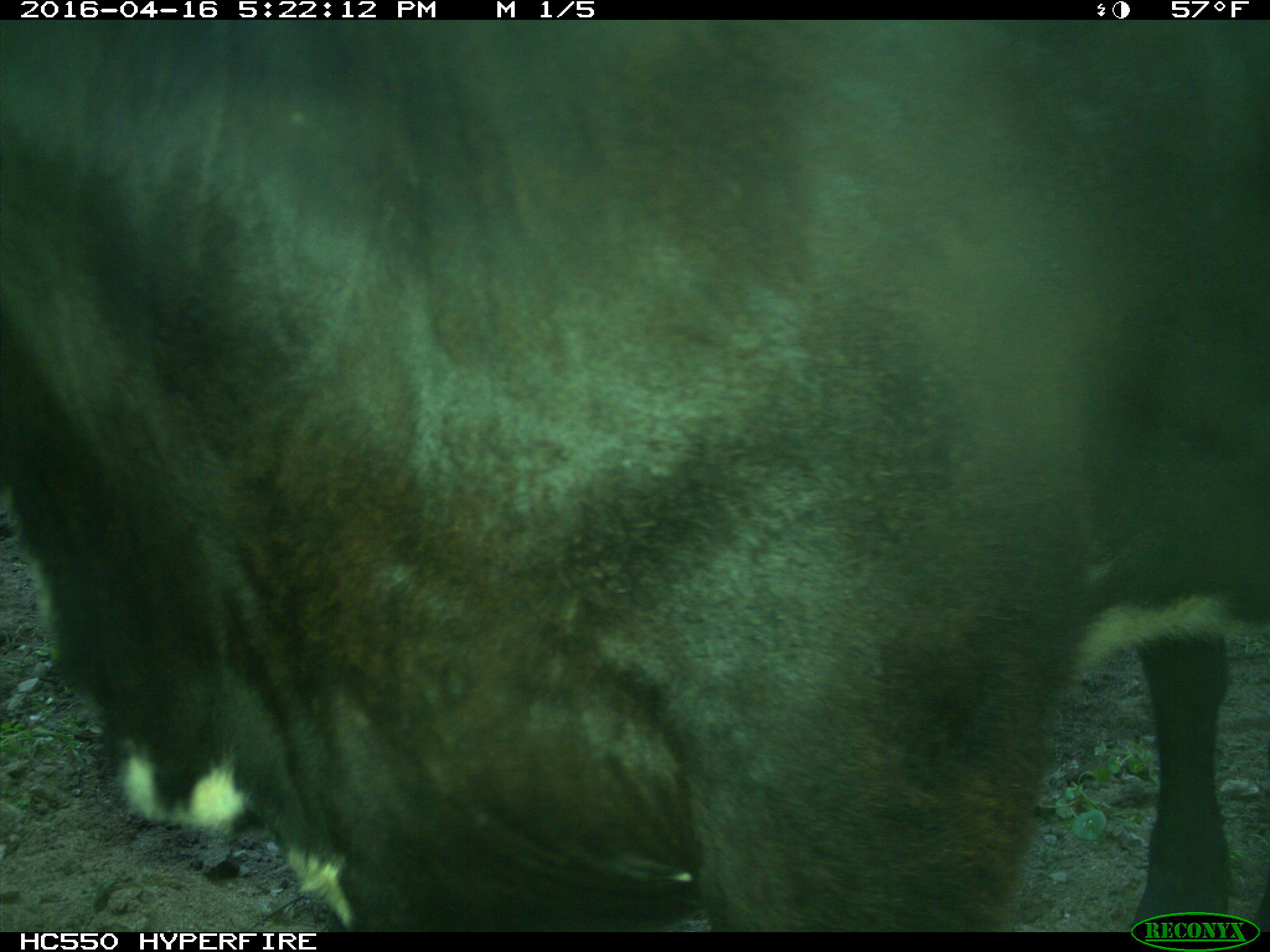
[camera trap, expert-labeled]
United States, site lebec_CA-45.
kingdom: Animalia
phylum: Chordata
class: Mammalia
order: Artiodactyla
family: Bovidae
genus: Bos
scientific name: Bos taurus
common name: domestic cow